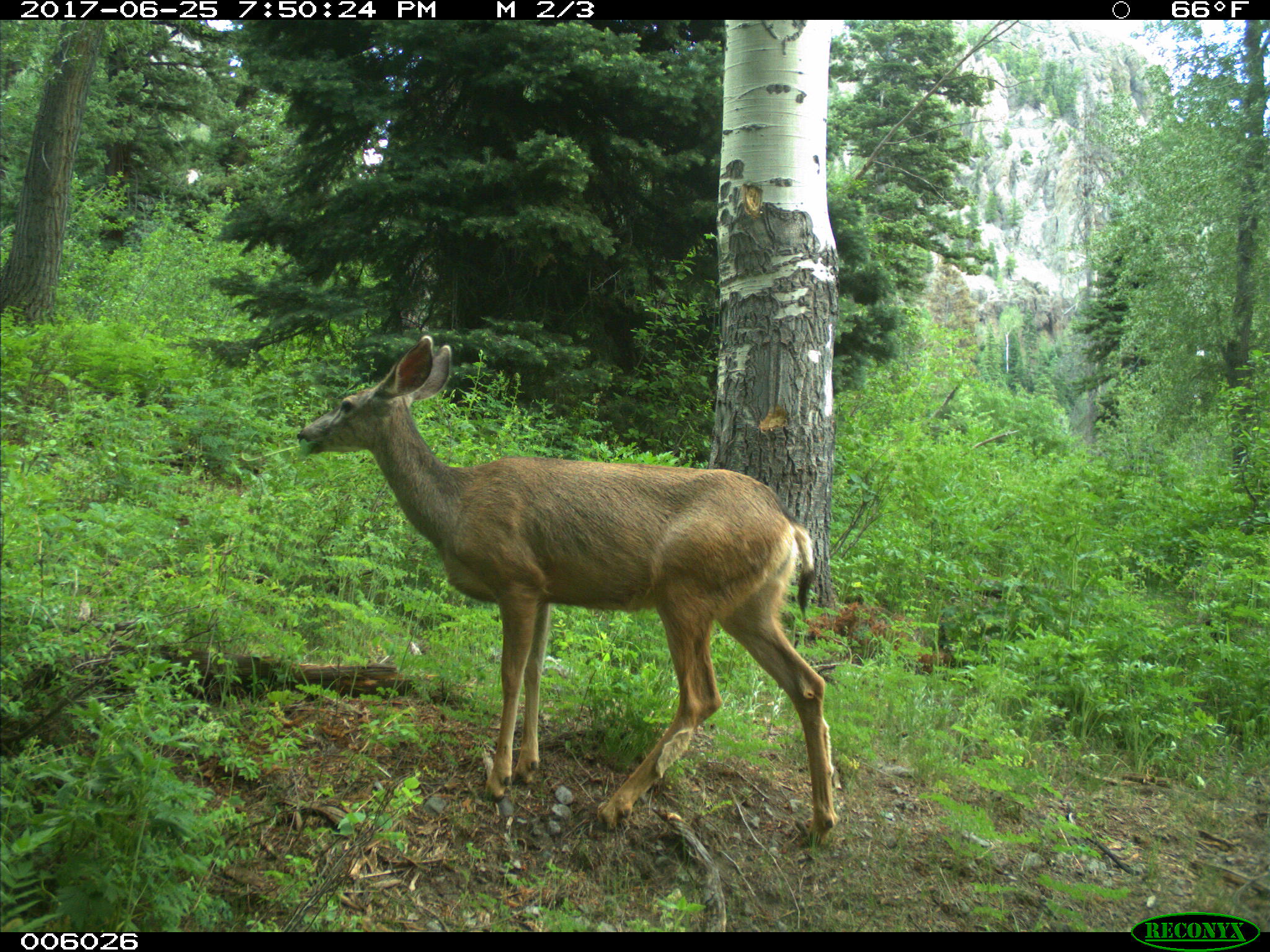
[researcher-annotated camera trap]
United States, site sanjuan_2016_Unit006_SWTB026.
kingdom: Animalia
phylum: Chordata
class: Mammalia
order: Artiodactyla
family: Cervidae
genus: Odocoileus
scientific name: Odocoileus hemionus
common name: mule deer